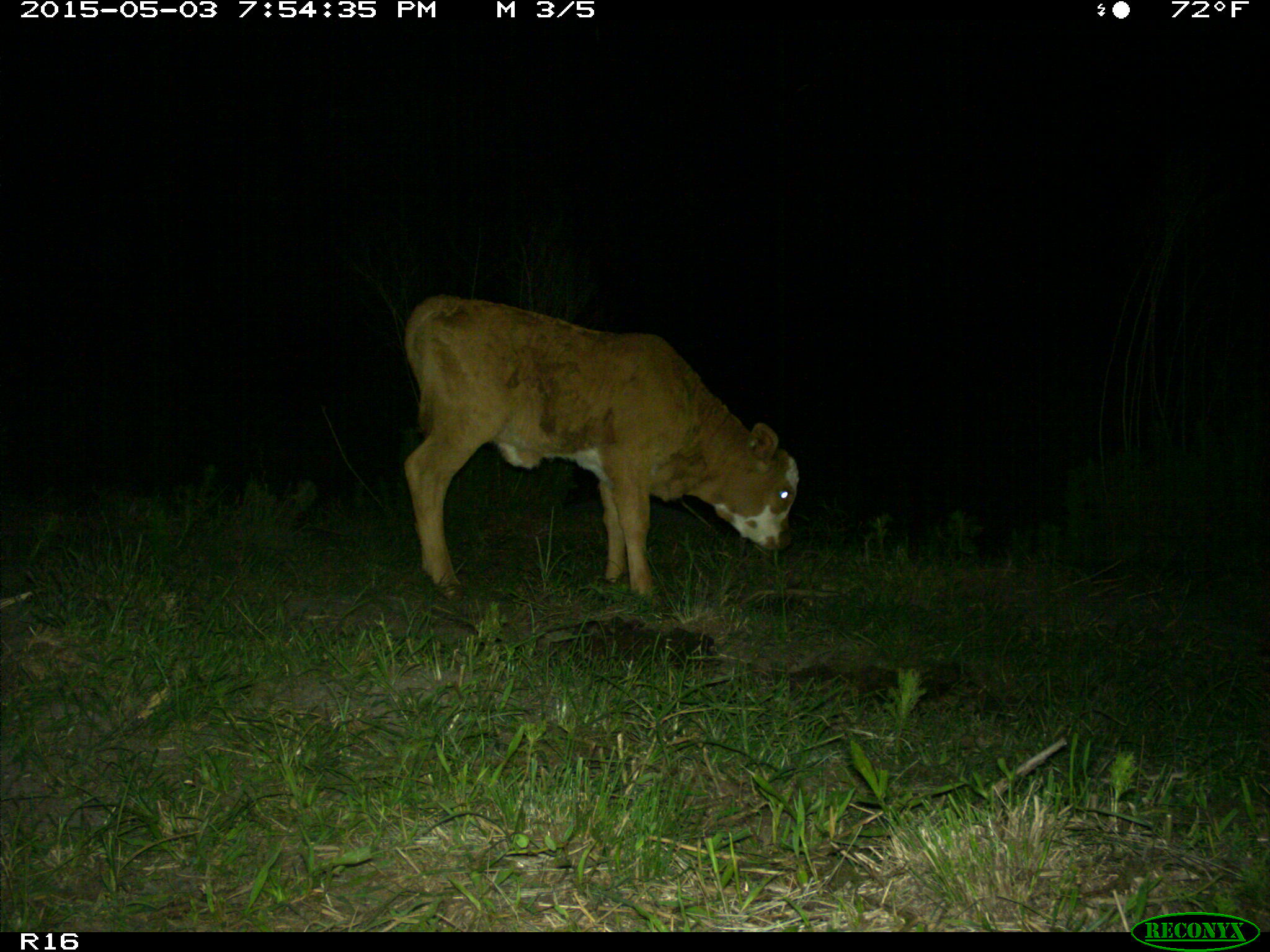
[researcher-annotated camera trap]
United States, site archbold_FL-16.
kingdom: Animalia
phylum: Chordata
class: Mammalia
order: Artiodactyla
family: Bovidae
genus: Bos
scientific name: Bos taurus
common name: domestic cow